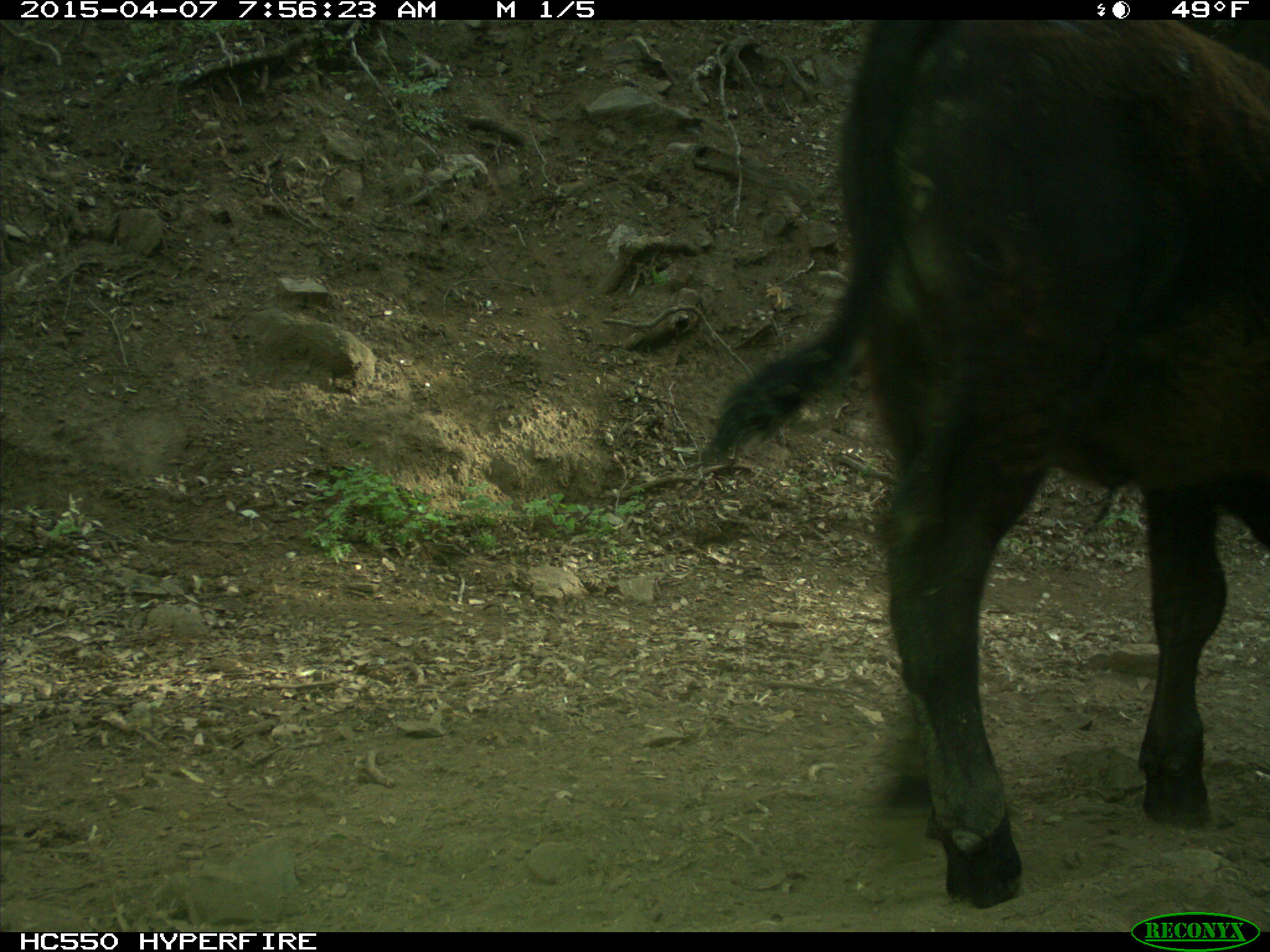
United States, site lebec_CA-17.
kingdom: Animalia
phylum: Chordata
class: Mammalia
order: Artiodactyla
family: Bovidae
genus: Bos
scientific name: Bos taurus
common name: domestic cow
Bos taurus (domestic cow).